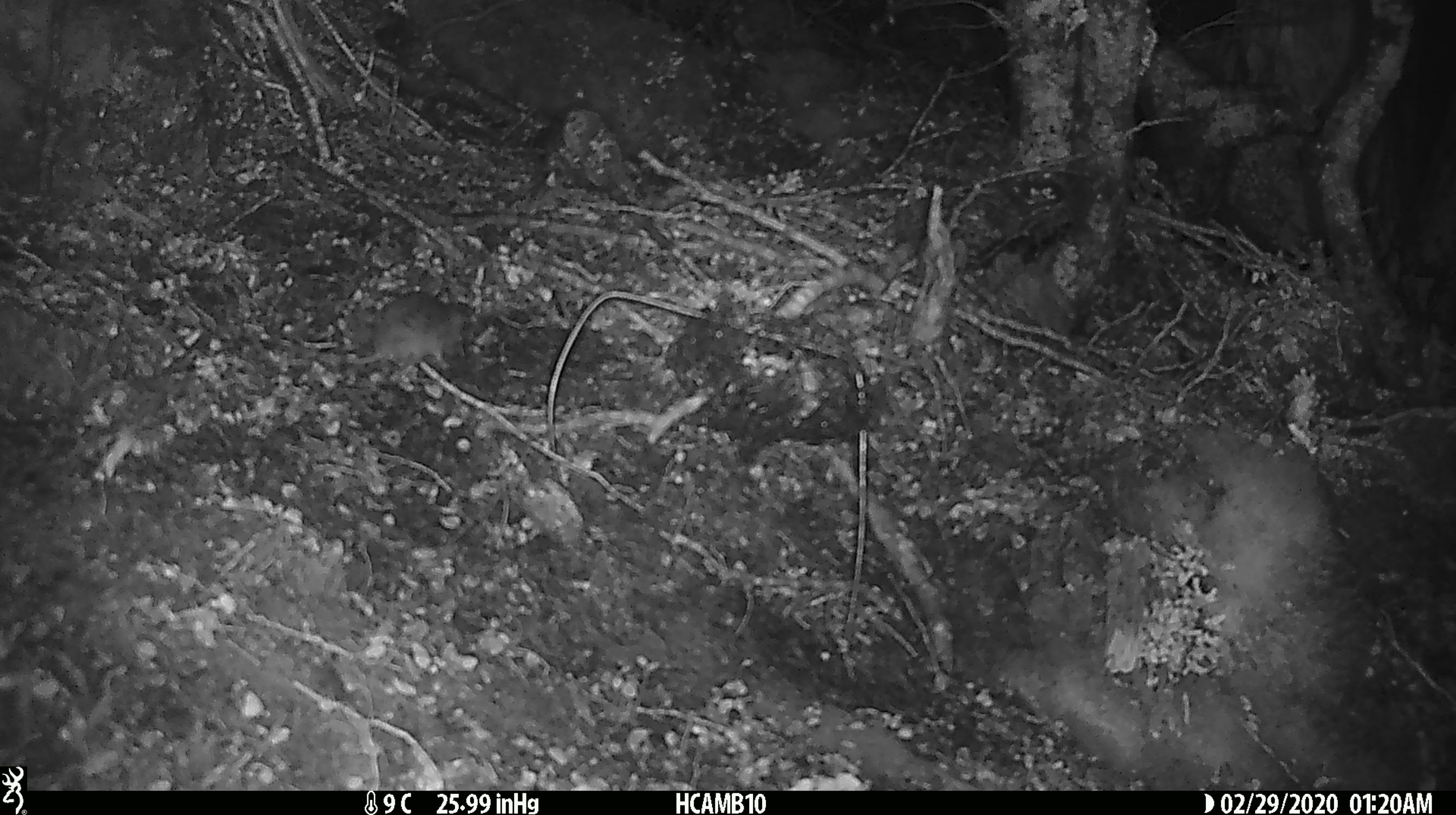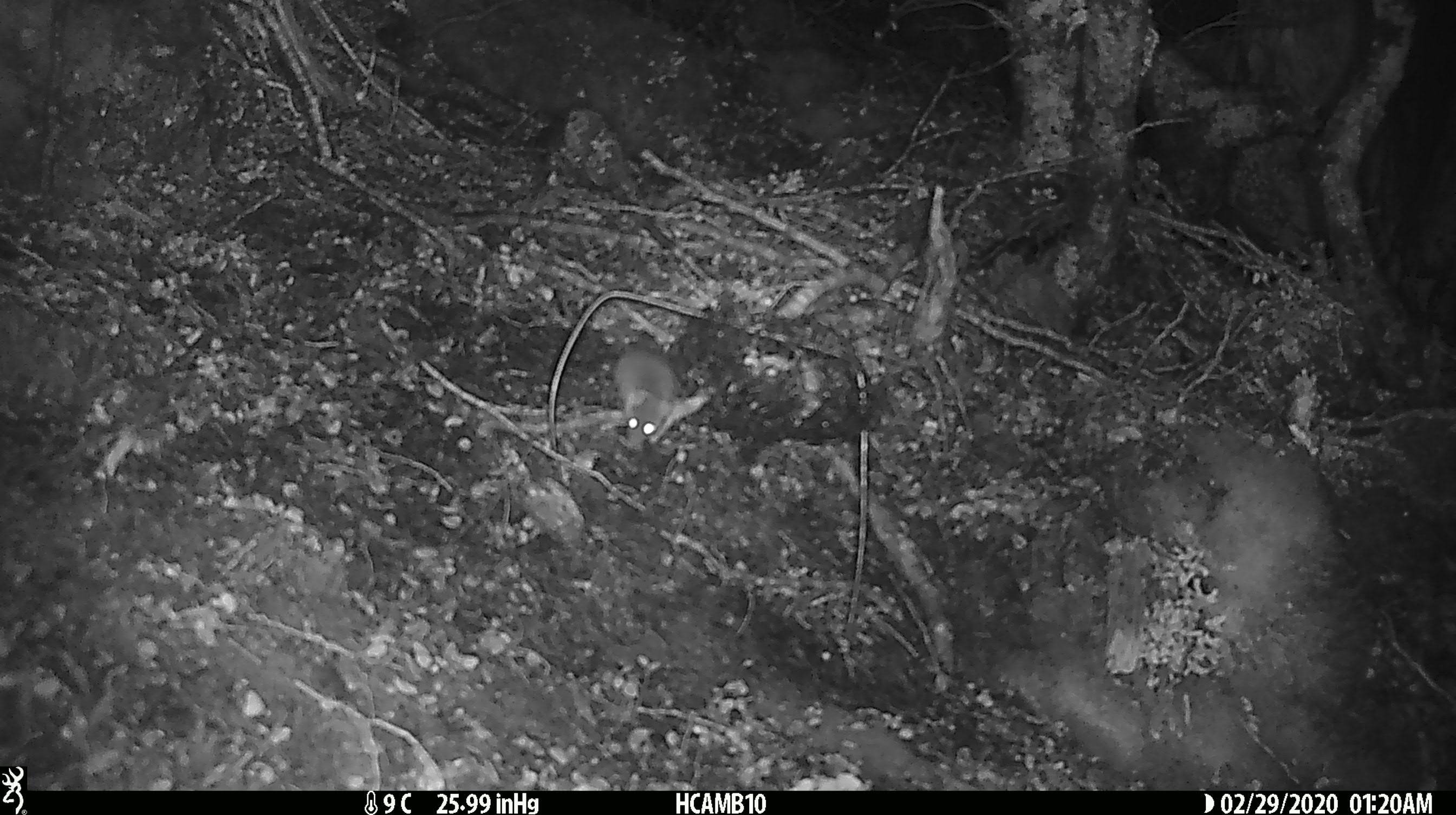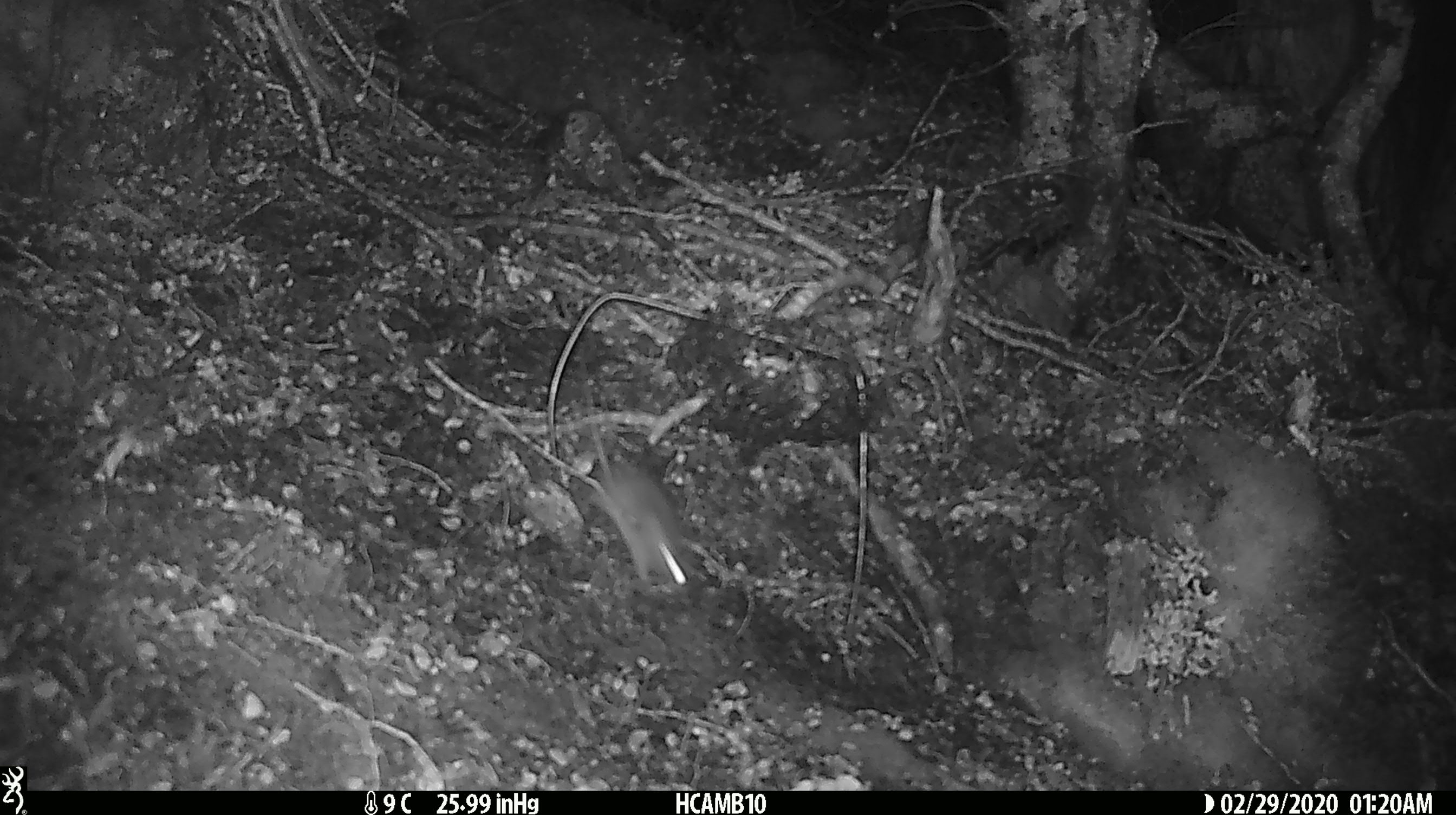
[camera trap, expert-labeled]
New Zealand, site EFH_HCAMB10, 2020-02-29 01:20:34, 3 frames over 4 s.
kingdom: Animalia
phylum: Chordata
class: Mammalia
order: Rodentia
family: Muridae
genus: Mus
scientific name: Mus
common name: mouse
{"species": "mouse (Mus)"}